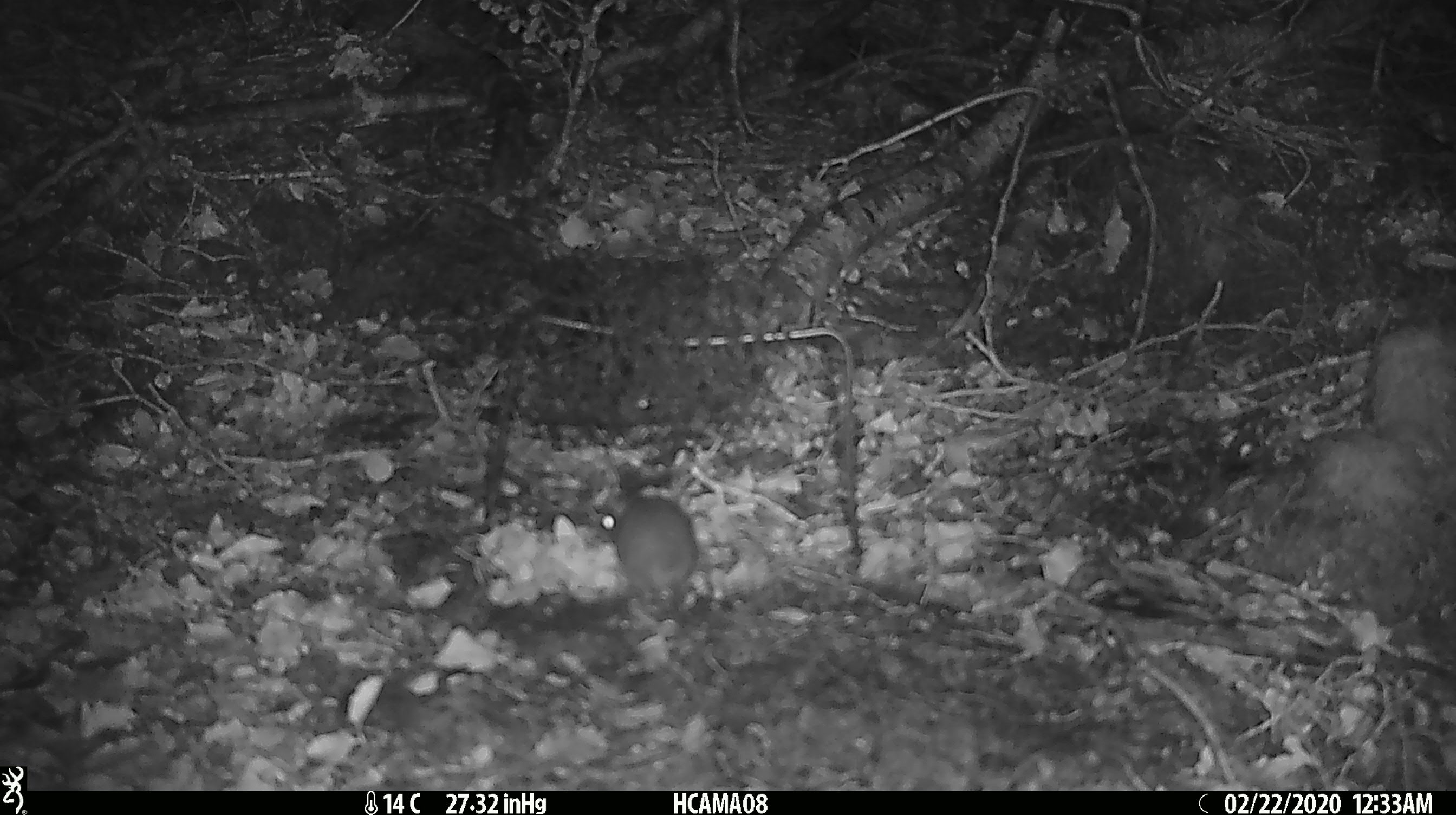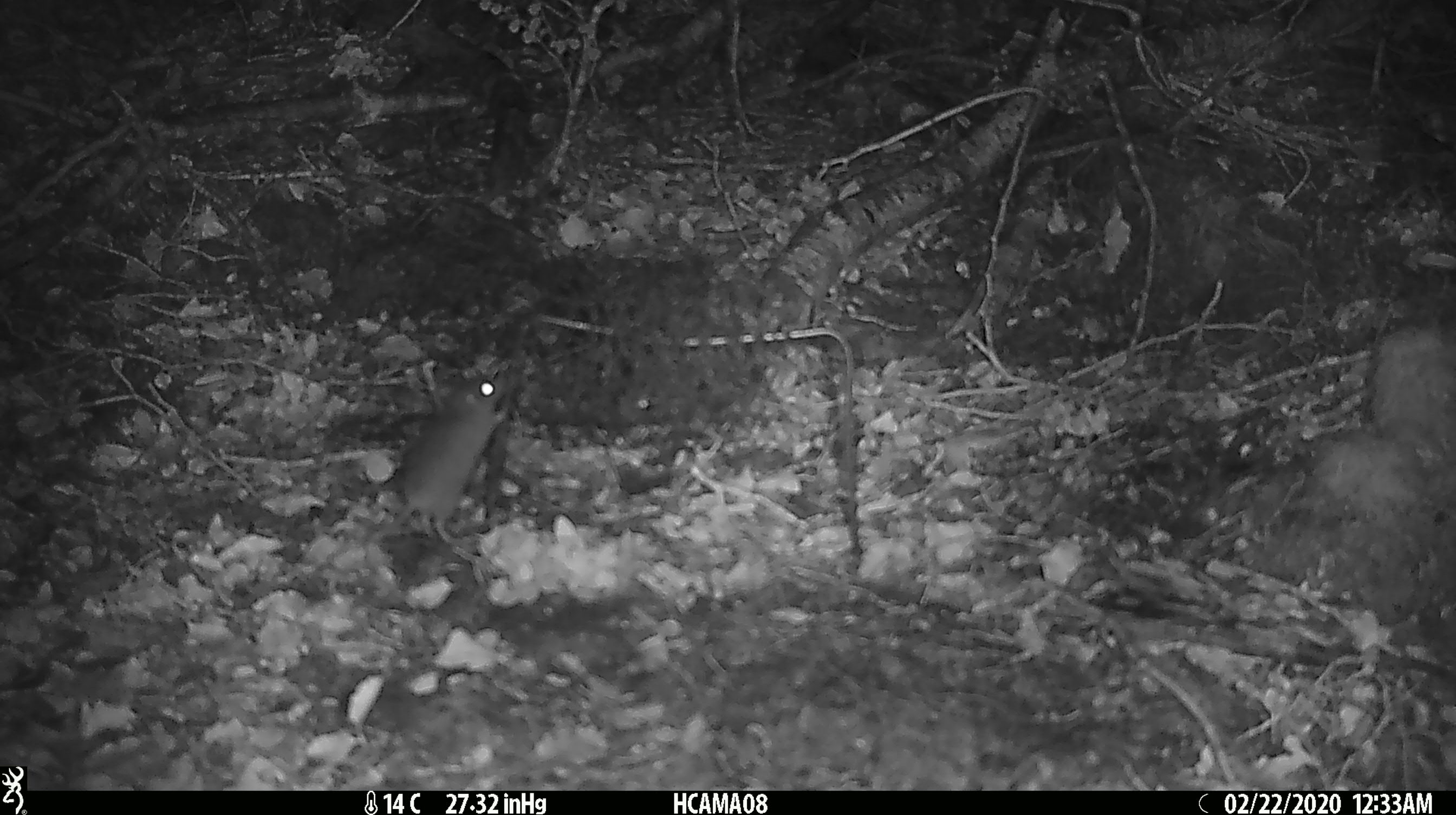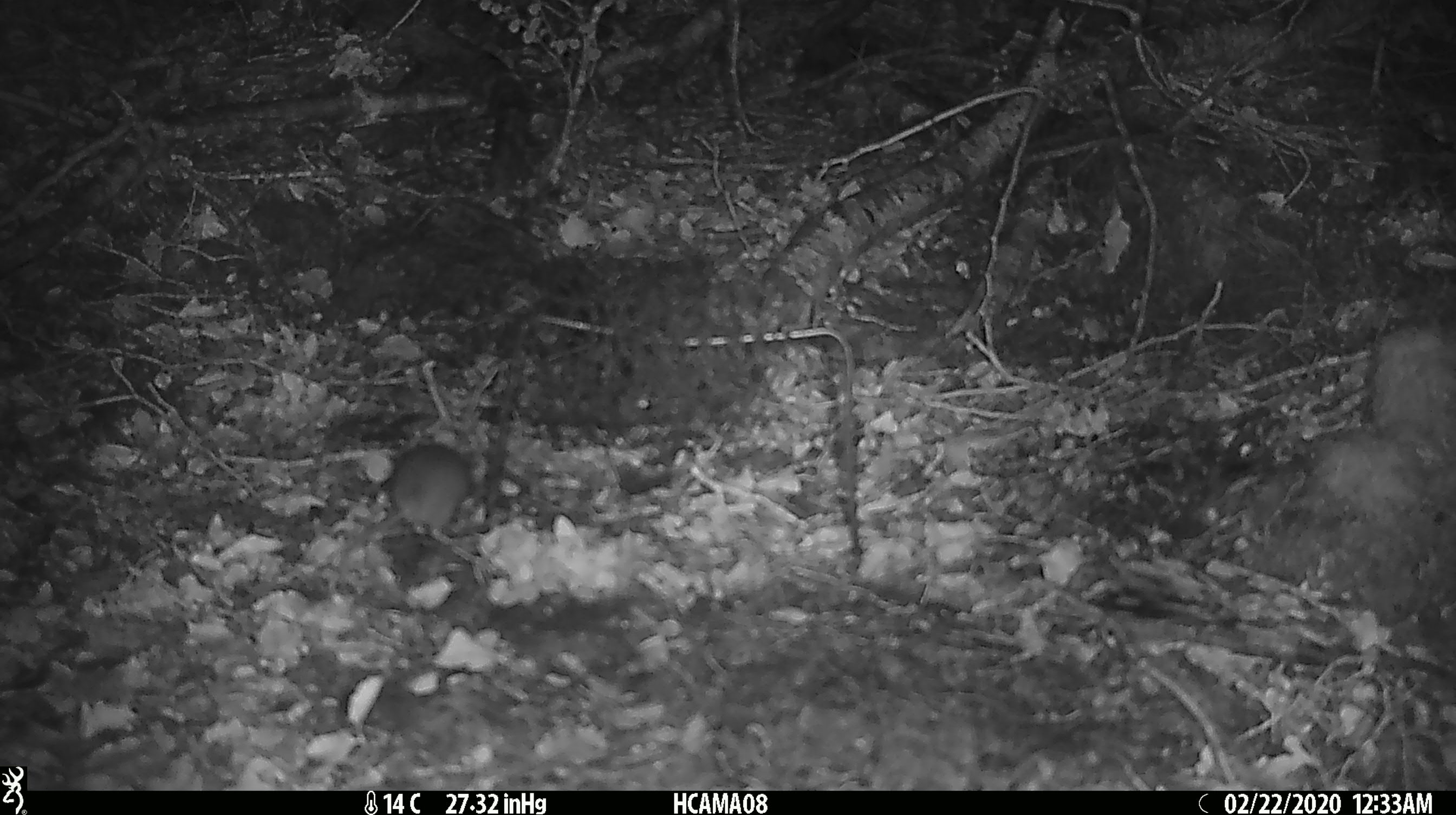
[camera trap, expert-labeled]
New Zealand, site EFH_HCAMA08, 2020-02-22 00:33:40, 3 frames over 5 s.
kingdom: Animalia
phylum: Chordata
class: Mammalia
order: Rodentia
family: Muridae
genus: Mus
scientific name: Mus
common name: mouse